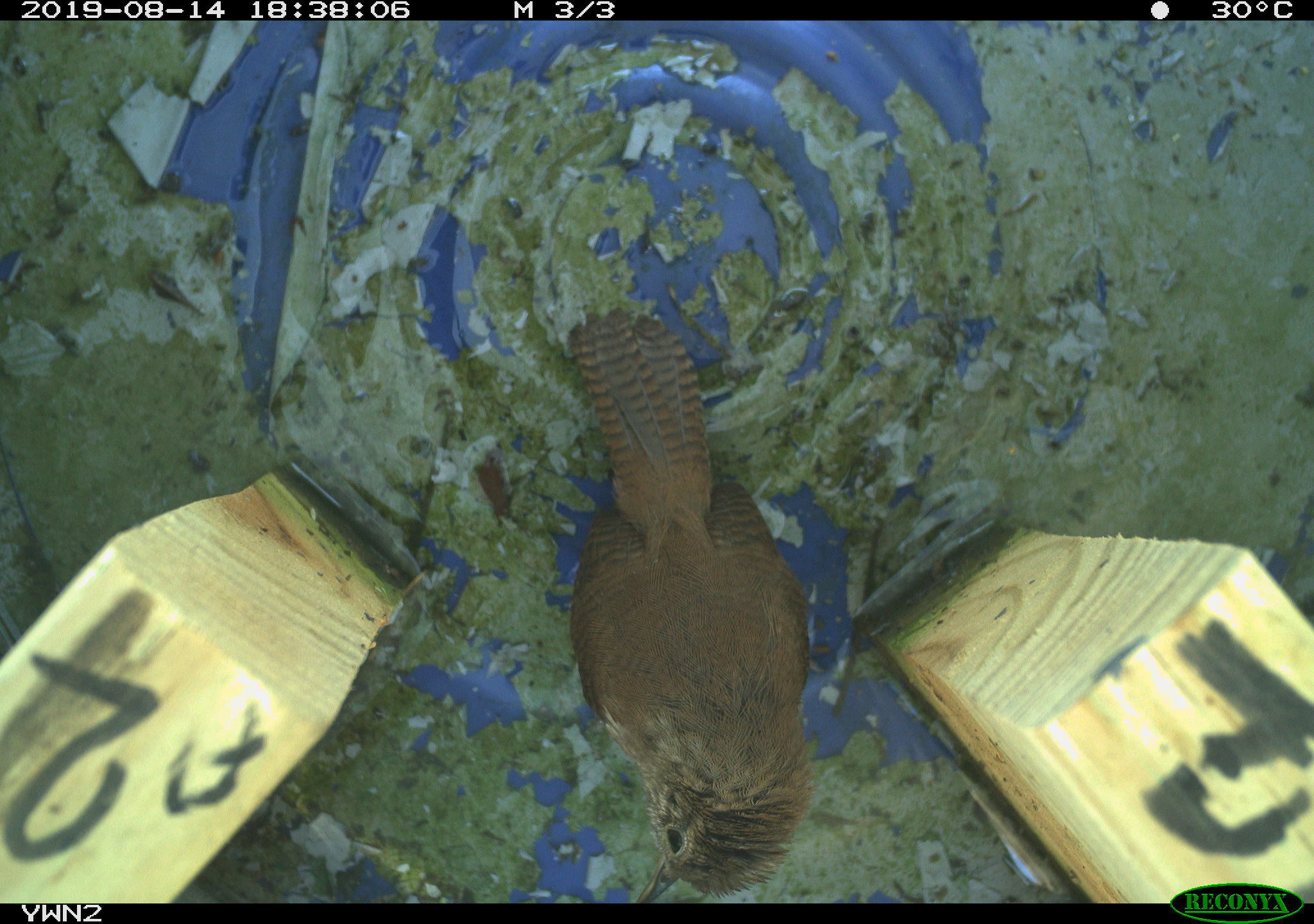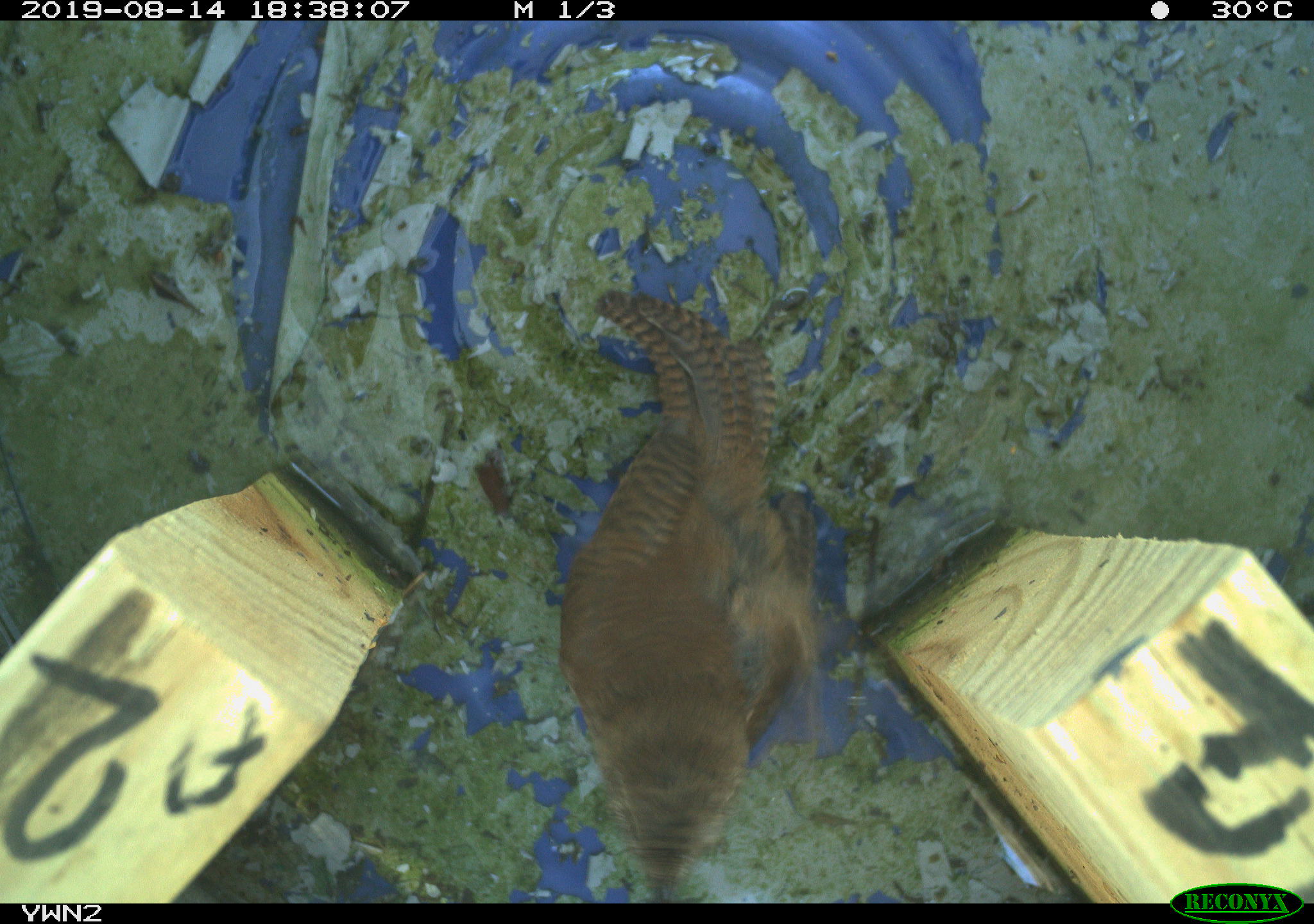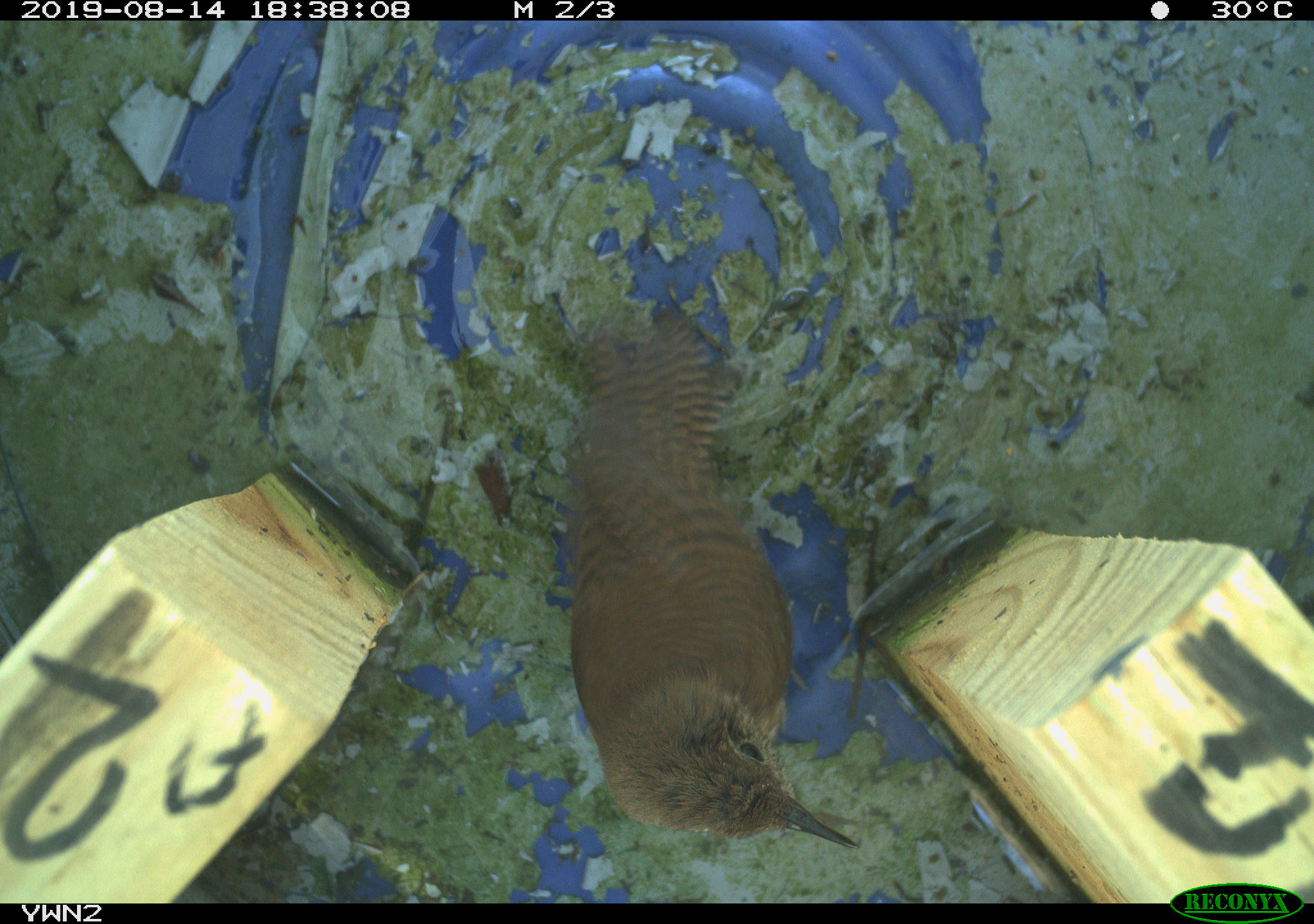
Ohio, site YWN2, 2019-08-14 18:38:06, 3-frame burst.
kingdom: Animalia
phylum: Chordata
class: Aves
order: Passeriformes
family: Troglodytidae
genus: Troglodytes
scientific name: Troglodytes aedon aedon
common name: northern house wren